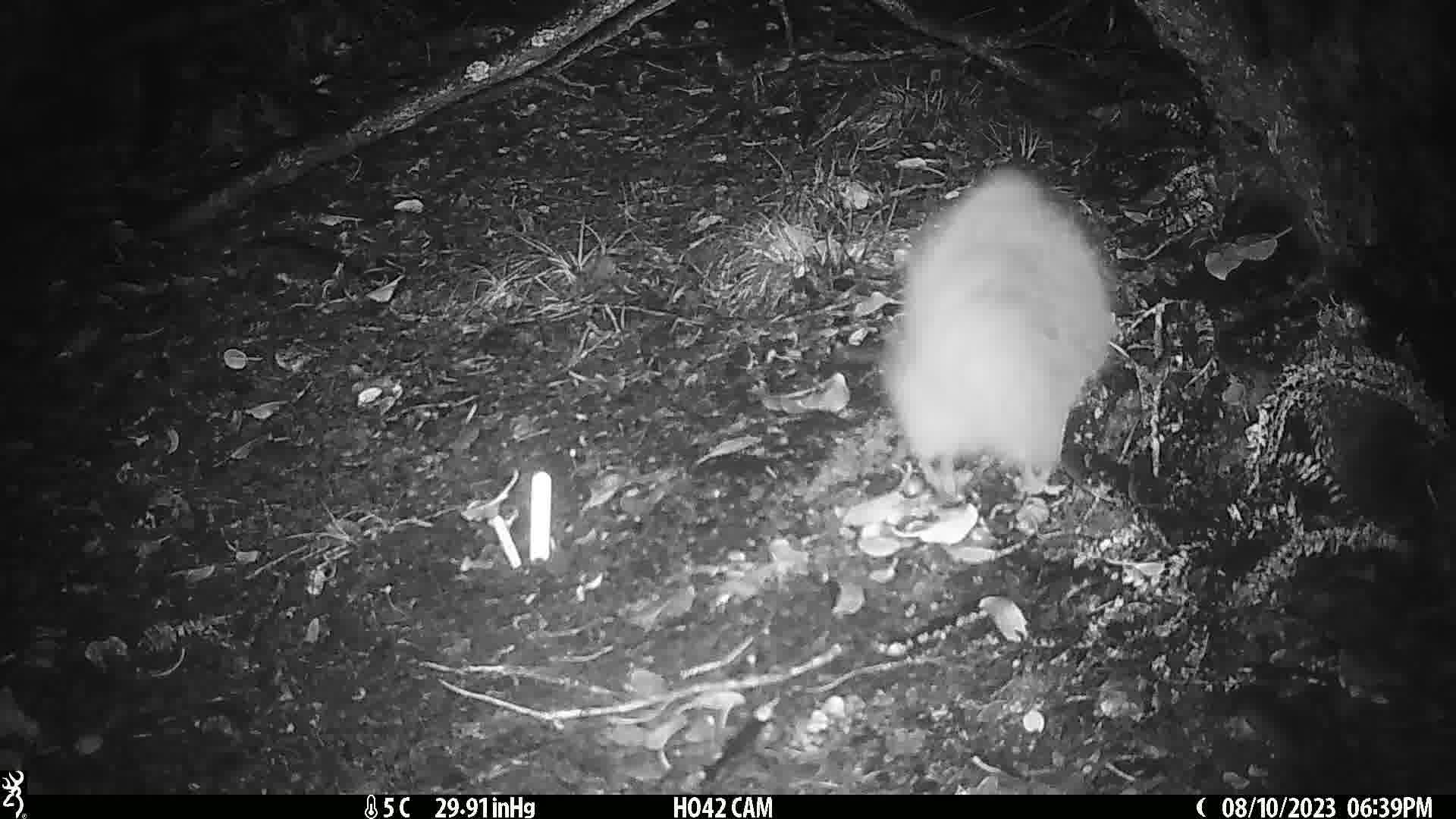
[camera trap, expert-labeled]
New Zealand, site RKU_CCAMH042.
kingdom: Animalia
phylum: Chordata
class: Aves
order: Apterygiformes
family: Apterygidae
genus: Apteryx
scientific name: Apteryx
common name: kiwi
Kiwi (Apteryx).